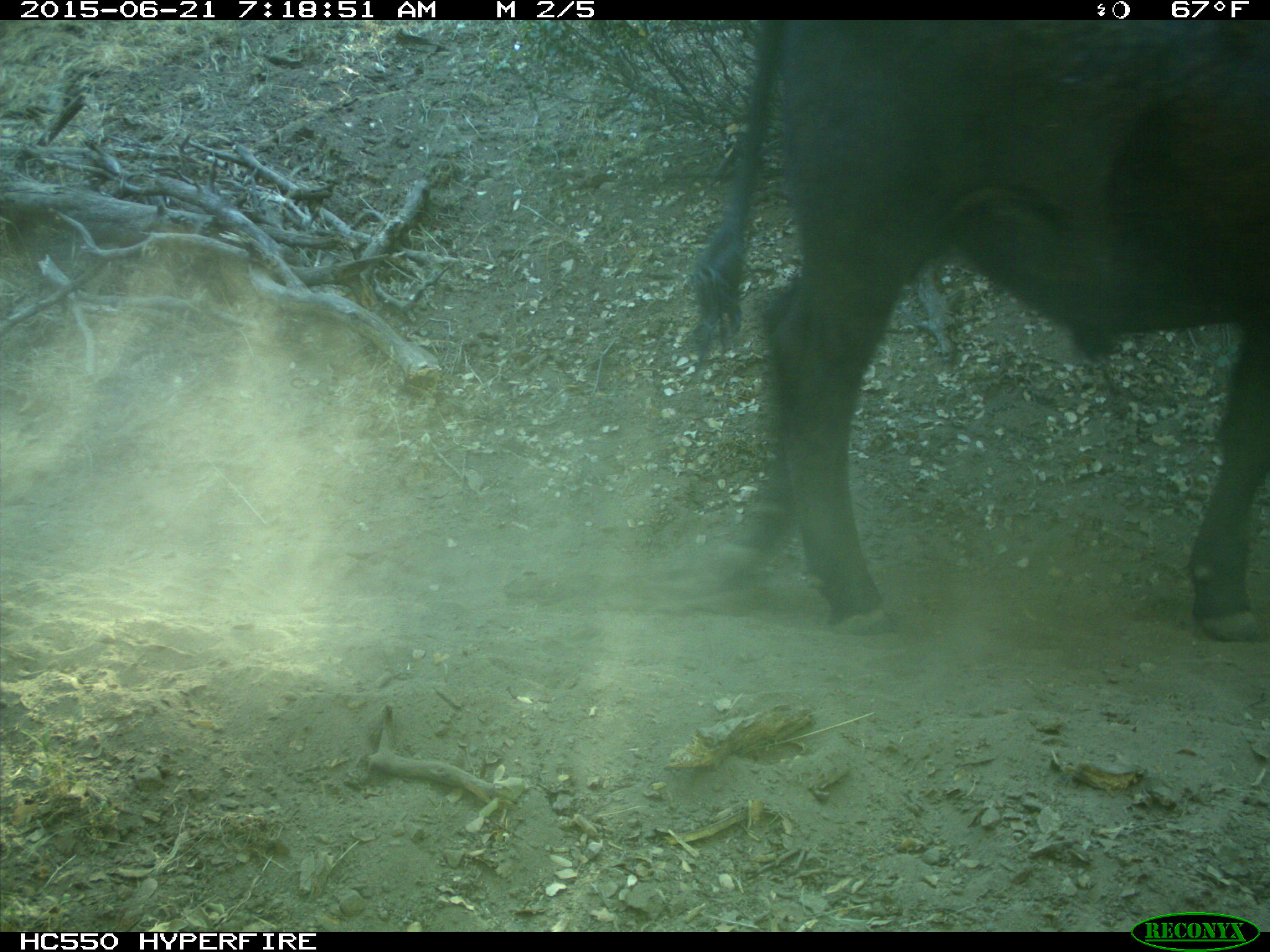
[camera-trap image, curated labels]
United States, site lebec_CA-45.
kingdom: Animalia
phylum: Chordata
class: Mammalia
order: Artiodactyla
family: Bovidae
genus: Bos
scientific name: Bos taurus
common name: domestic cow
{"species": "Bos taurus (domestic cow)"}